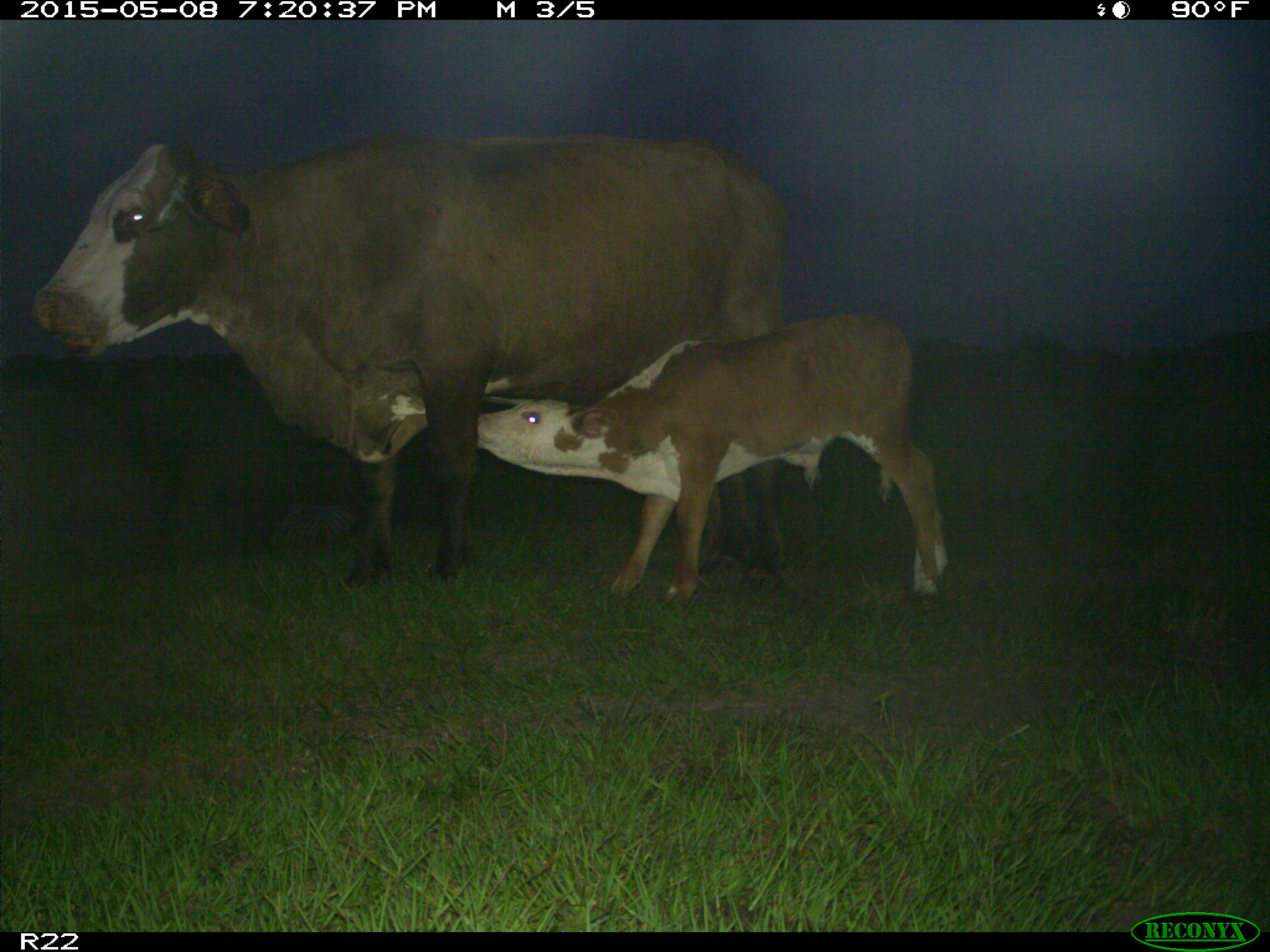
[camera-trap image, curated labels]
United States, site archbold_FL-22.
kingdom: Animalia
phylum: Chordata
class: Mammalia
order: Artiodactyla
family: Bovidae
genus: Bos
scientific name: Bos taurus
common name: domestic cow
Bos taurus (domestic cow).